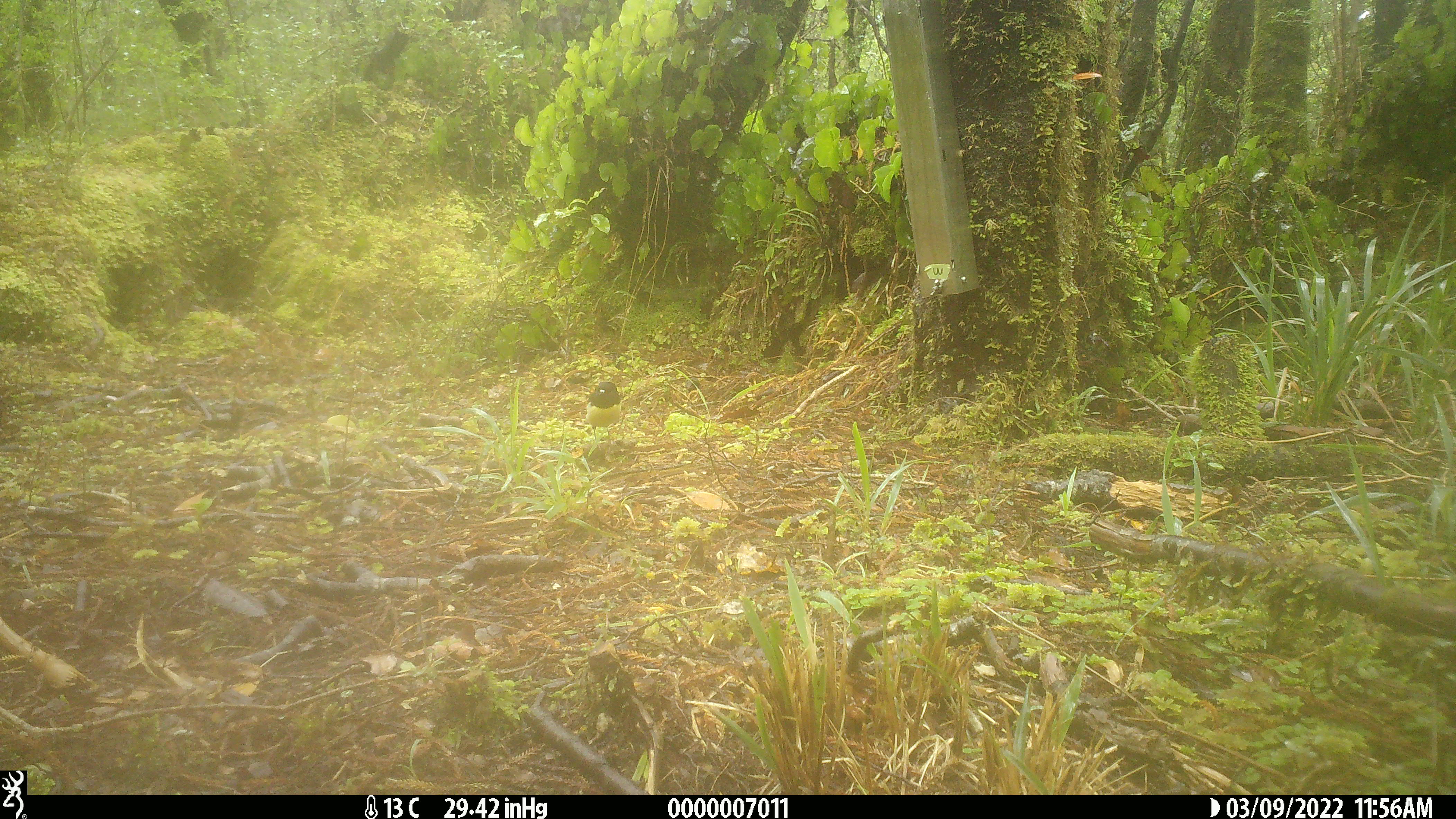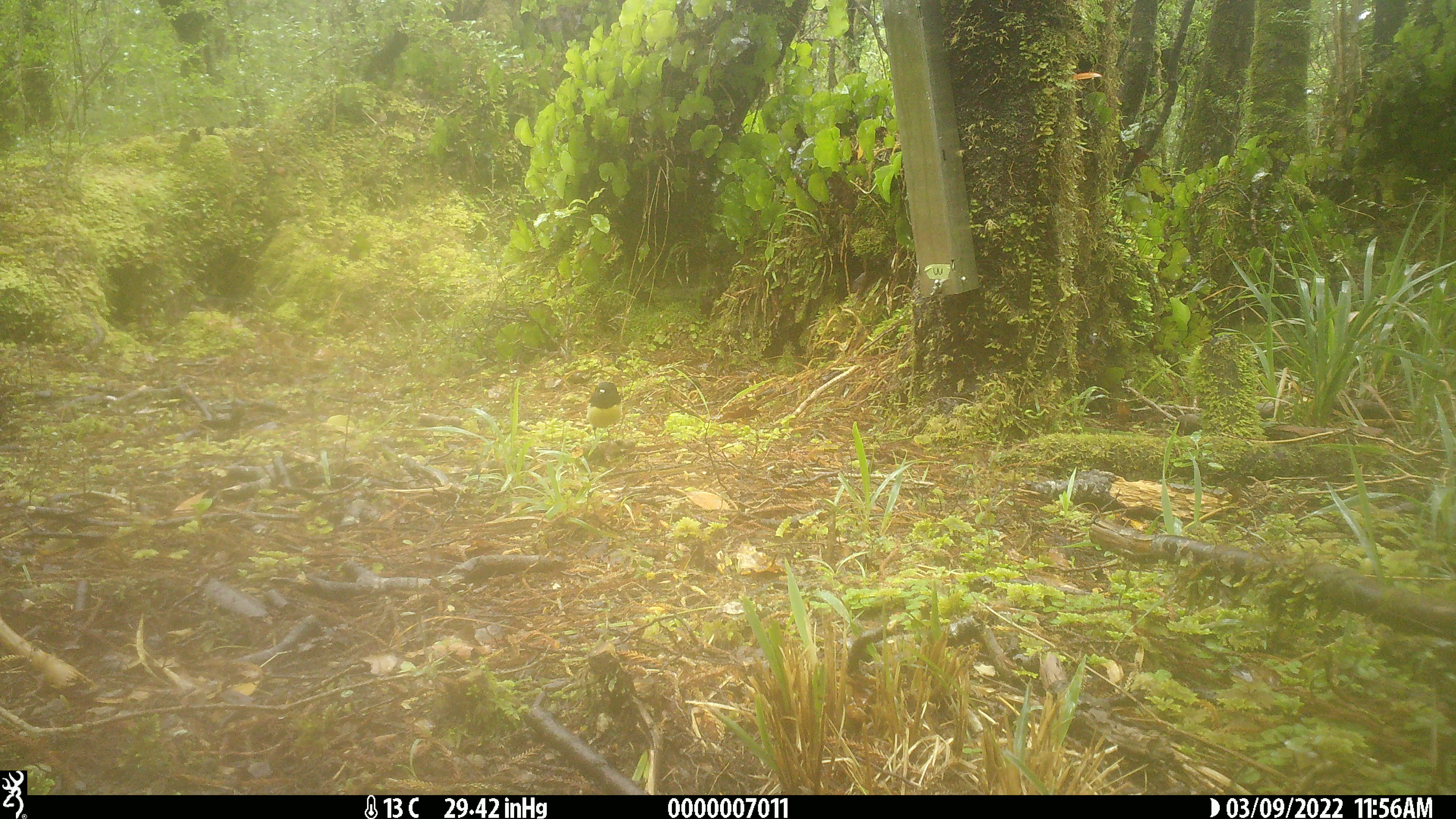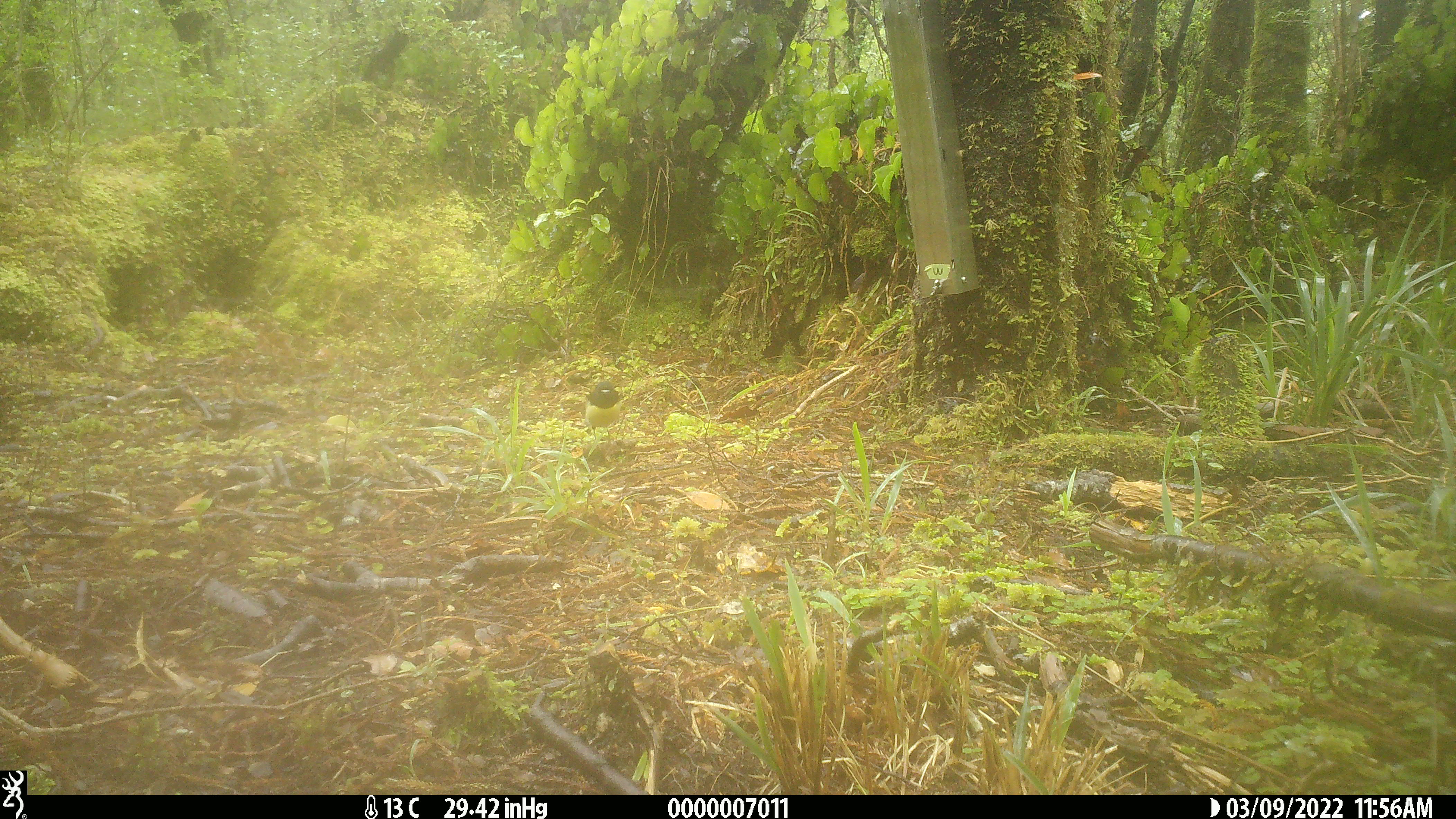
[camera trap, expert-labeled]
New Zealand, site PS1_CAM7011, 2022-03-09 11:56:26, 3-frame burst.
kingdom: Animalia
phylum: Chordata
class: Aves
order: Passeriformes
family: Petroicidae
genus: Petroica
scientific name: Petroica macrocephala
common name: tomtit